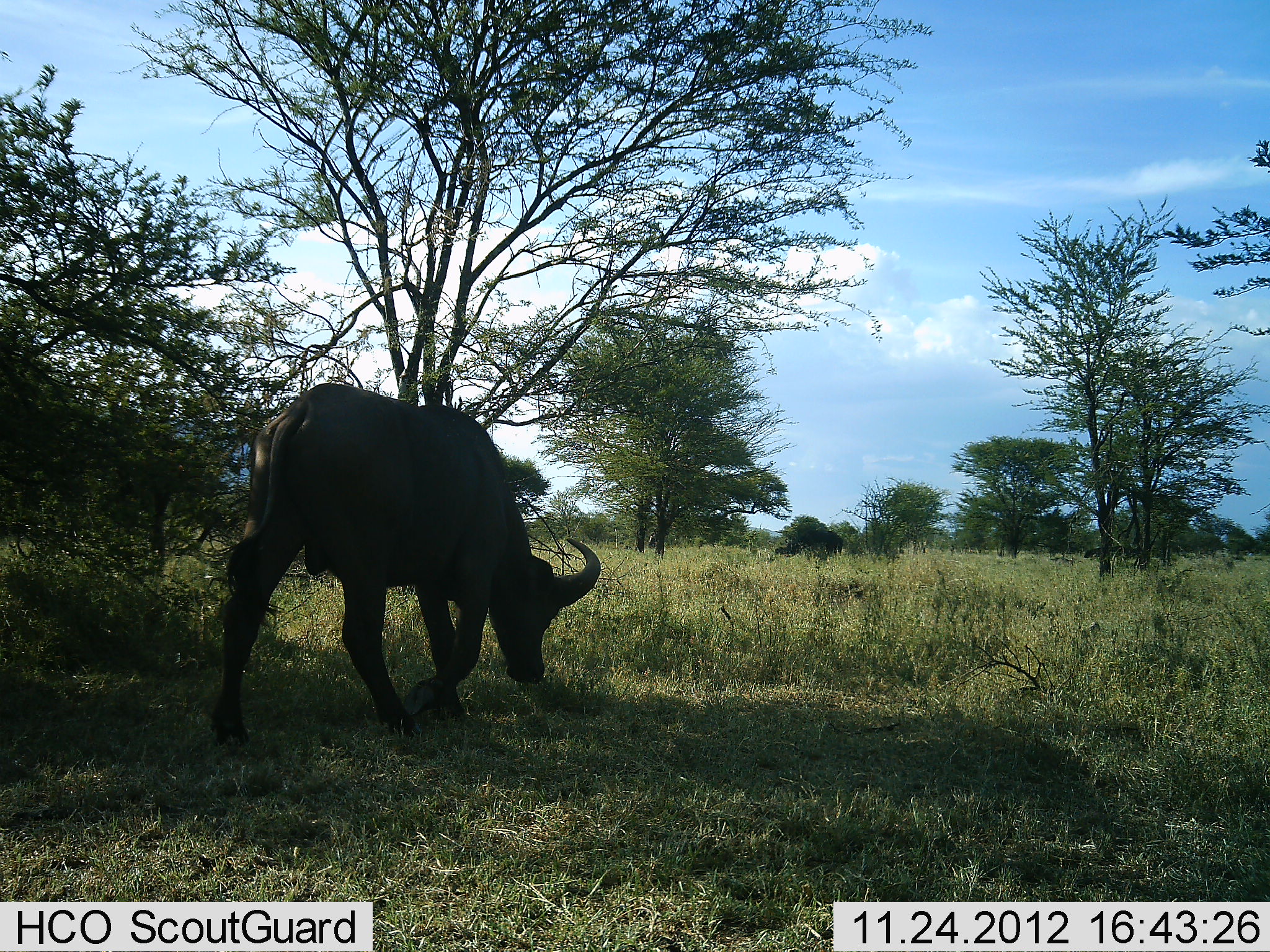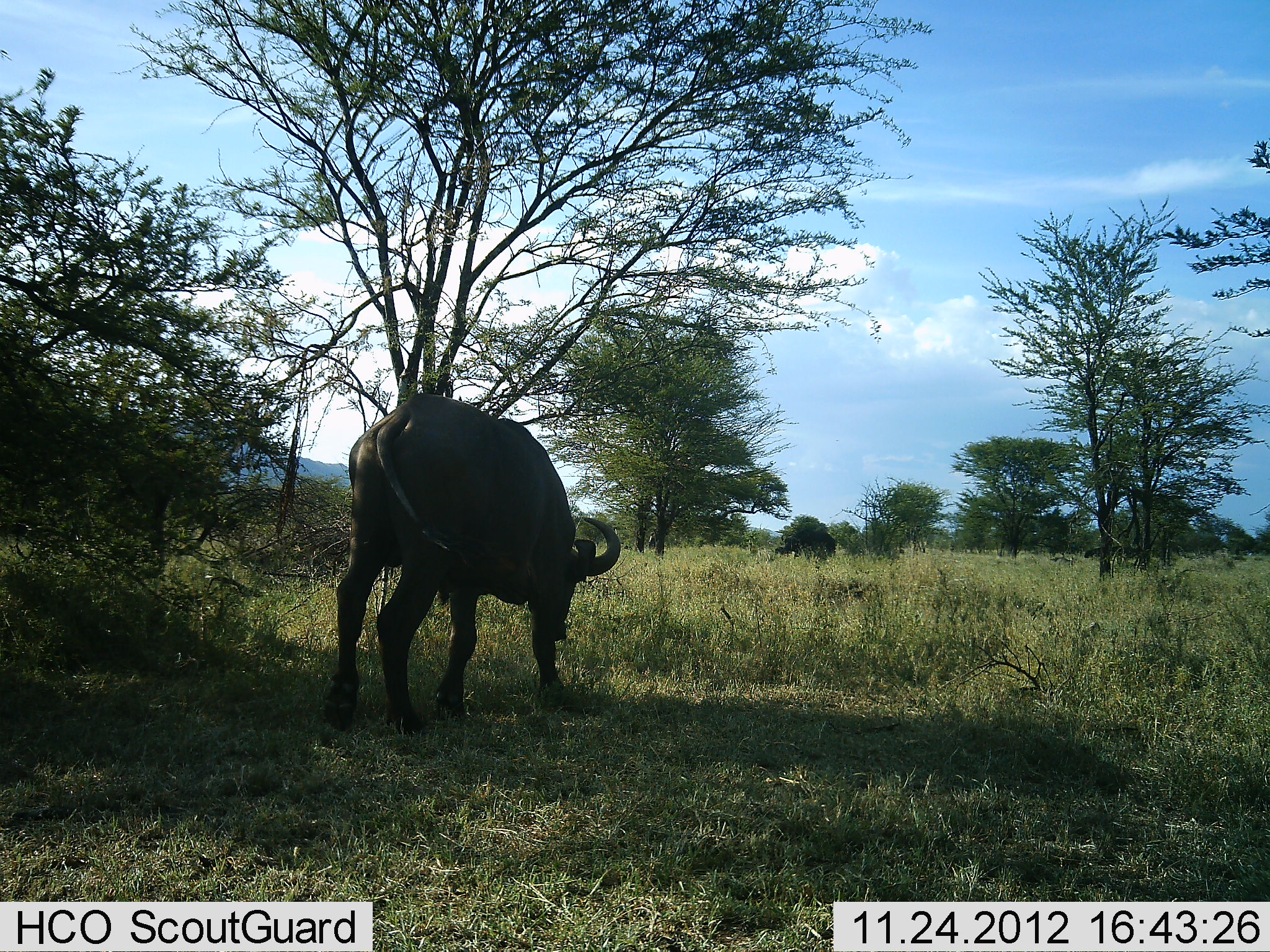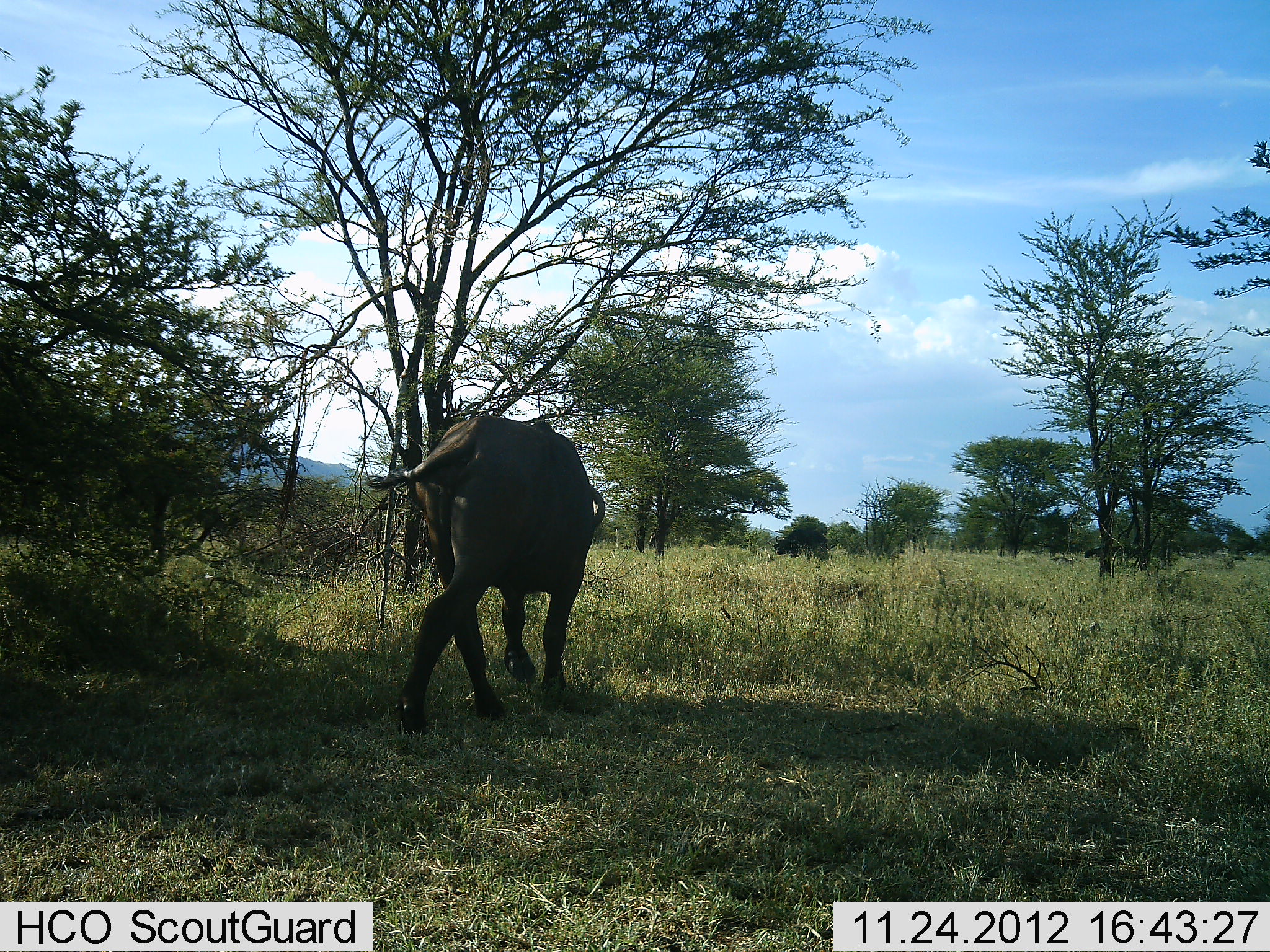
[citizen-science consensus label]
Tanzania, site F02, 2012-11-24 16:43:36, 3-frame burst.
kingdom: Animalia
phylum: Chordata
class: Mammalia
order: Artiodactyla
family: Bovidae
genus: Syncerus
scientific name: Syncerus caffer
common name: cape buffalo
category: buffalo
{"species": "buffalo (cape buffalo) (Syncerus caffer)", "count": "2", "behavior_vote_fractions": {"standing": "9%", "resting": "0%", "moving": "86%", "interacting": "0%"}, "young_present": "0%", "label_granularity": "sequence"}